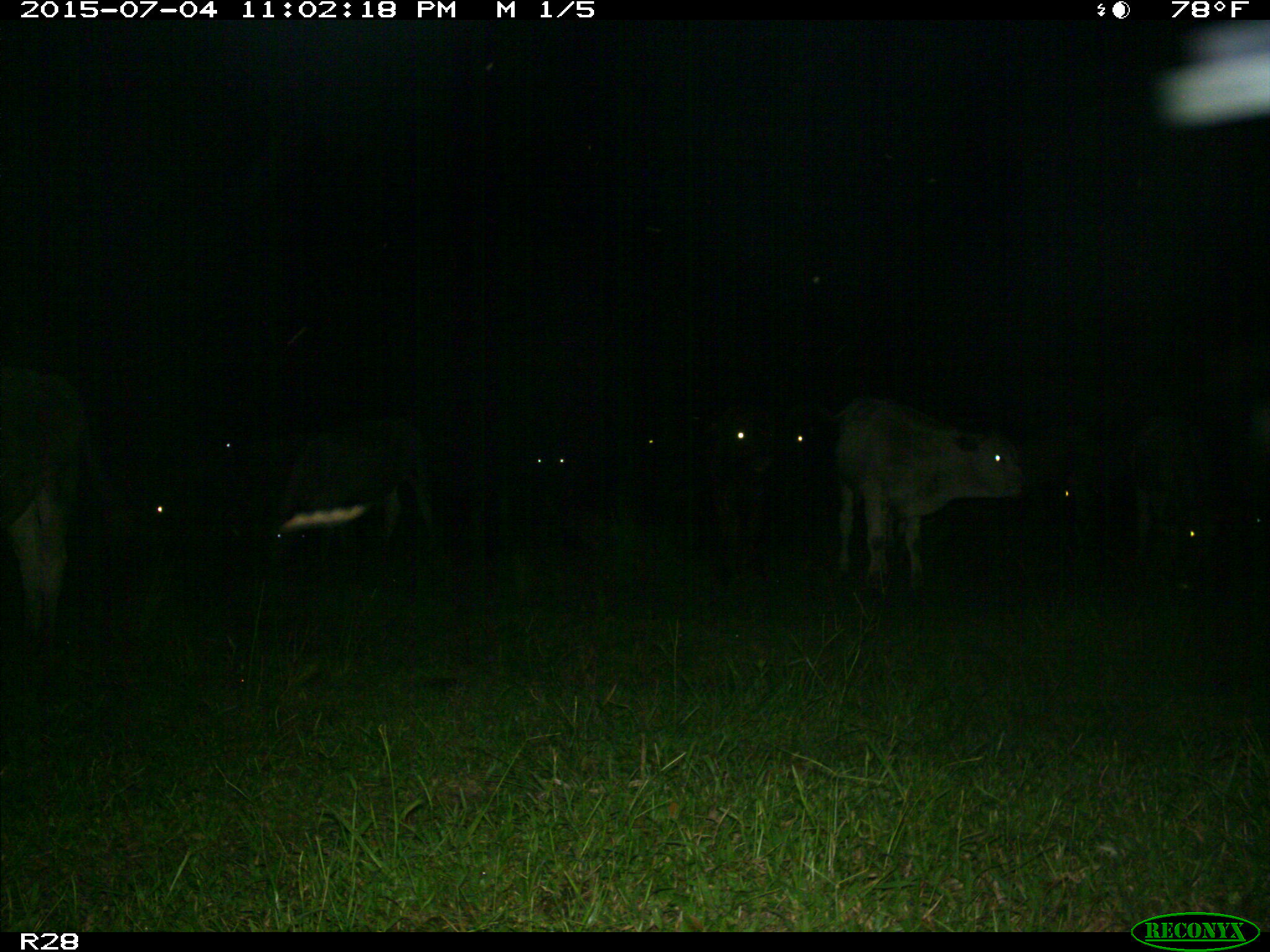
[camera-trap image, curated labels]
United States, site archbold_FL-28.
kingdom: Animalia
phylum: Chordata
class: Mammalia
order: Artiodactyla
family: Bovidae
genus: Bos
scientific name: Bos taurus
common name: domestic cow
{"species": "Bos taurus (domestic cow)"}